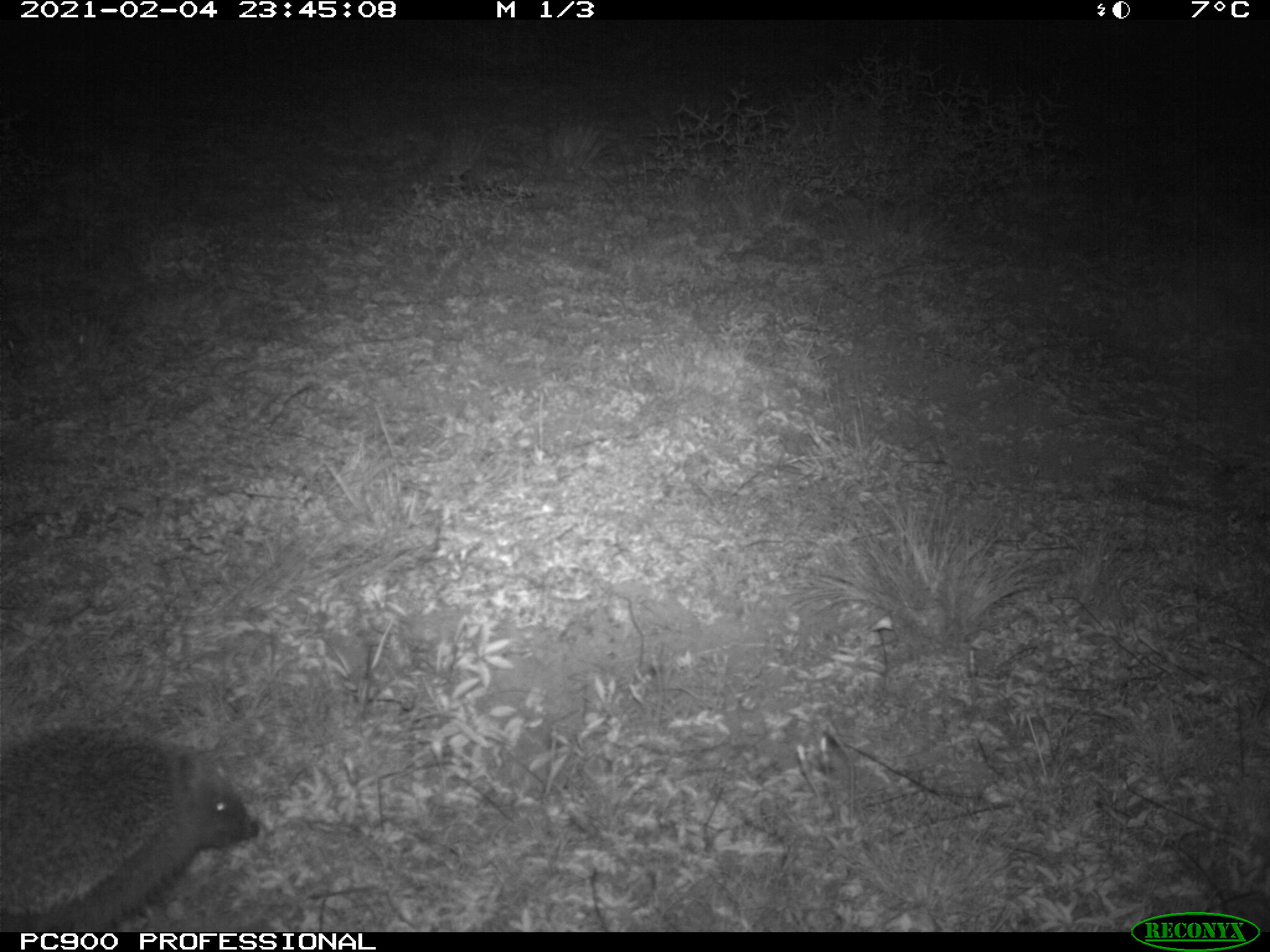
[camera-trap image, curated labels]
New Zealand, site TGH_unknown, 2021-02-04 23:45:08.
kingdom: Animalia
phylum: Chordata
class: Mammalia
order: Eulipotyphla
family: Erinaceidae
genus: Erinaceus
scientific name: Erinaceus europaeus europaeus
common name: european hedgehog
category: hedgehog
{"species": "hedgehog (european hedgehog) (Erinaceus europaeus europaeus)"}